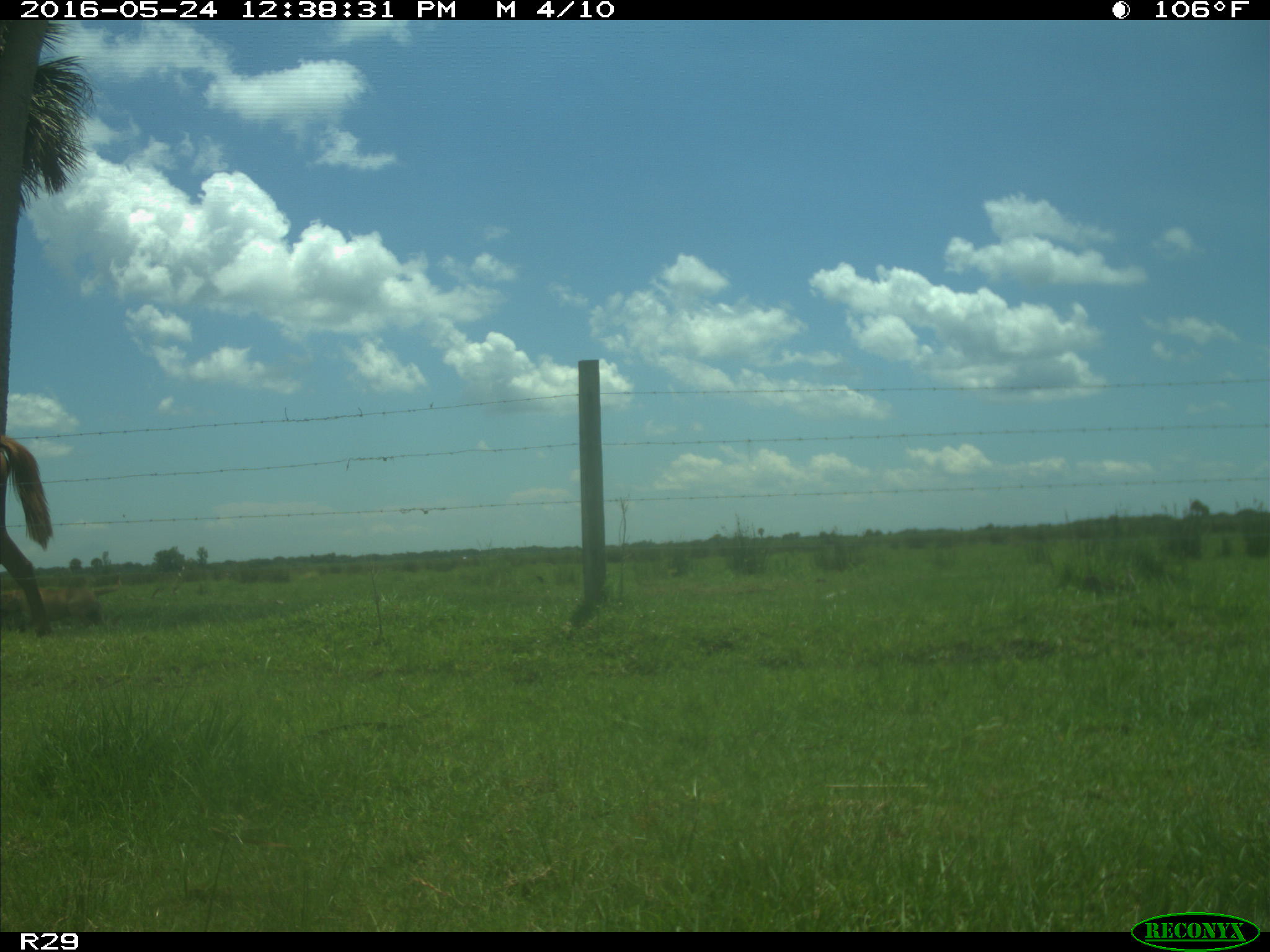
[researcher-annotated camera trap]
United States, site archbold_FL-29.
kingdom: Animalia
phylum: Chordata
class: Mammalia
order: Artiodactyla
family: Bovidae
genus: Bos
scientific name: Bos taurus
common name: domestic cow